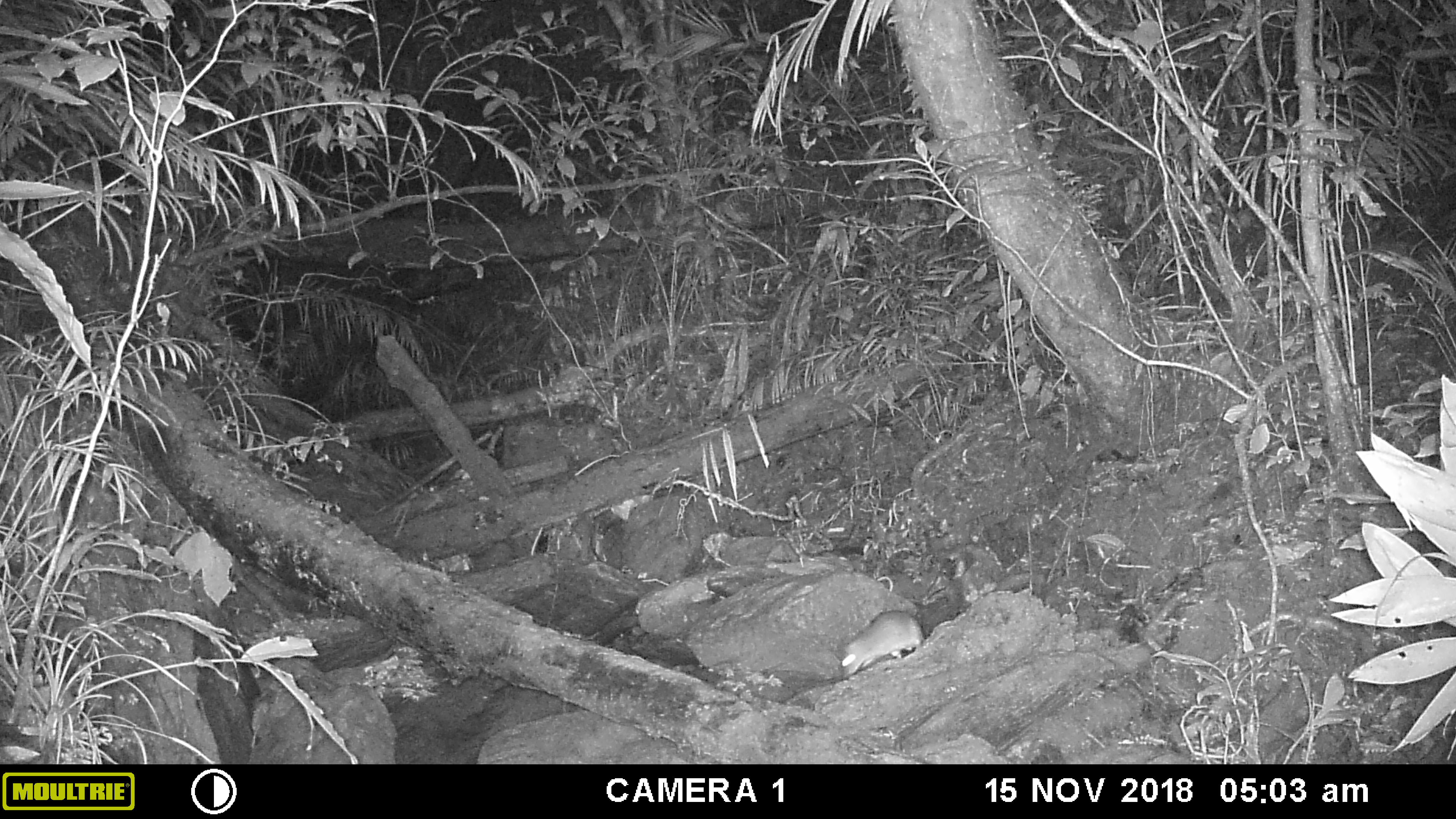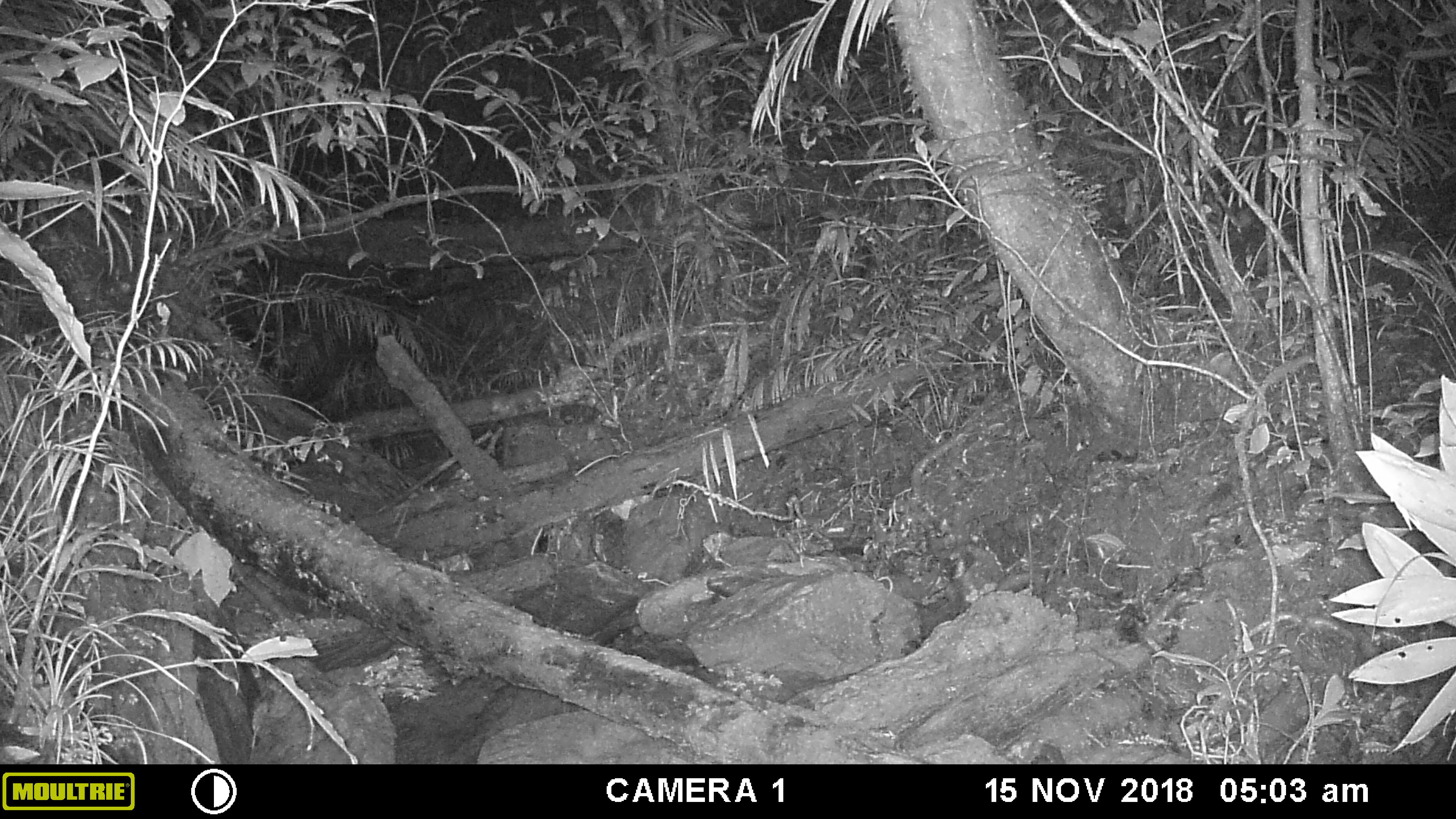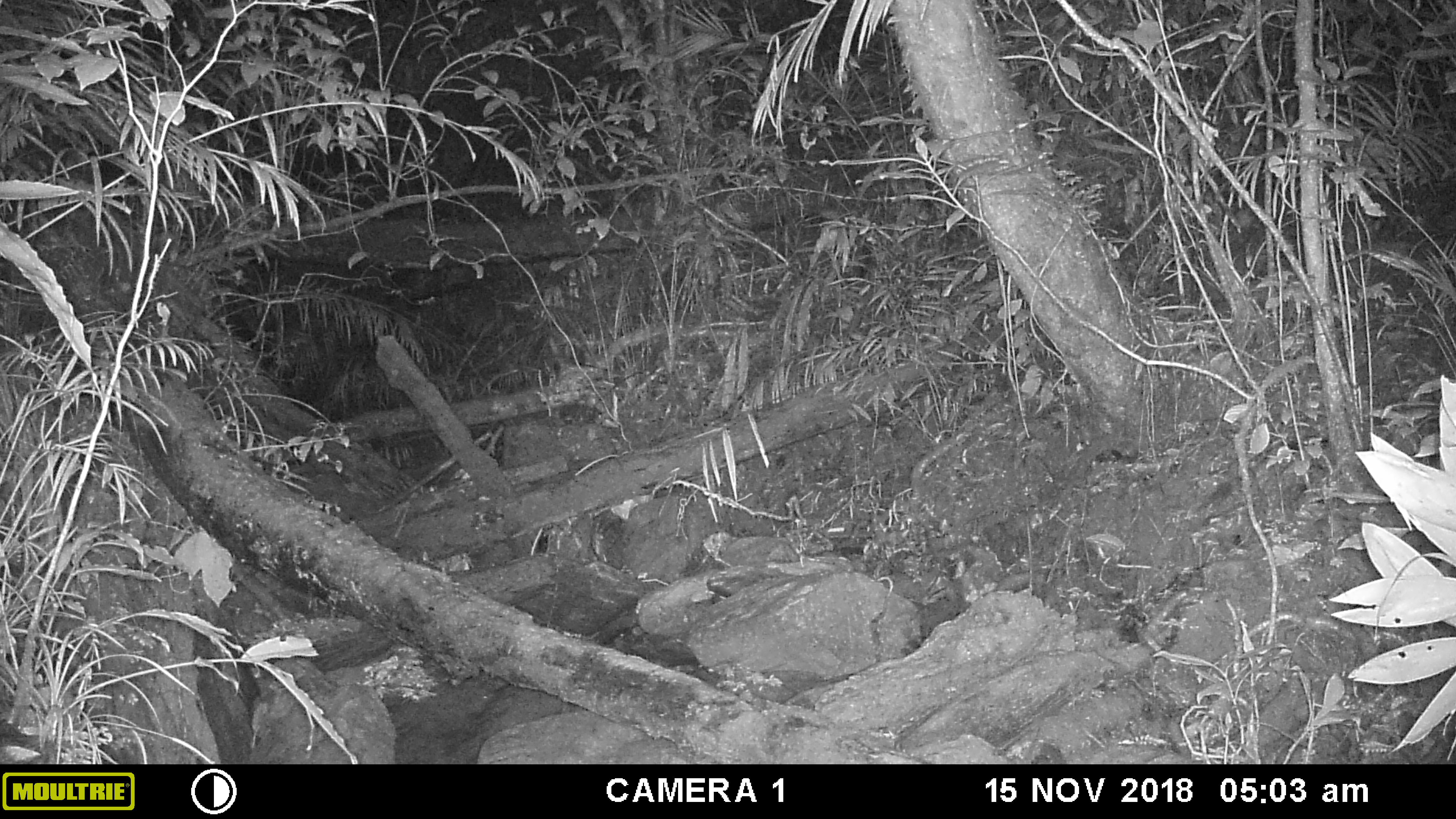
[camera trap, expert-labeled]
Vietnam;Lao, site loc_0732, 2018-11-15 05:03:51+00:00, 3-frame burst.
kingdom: Animalia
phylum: Chordata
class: Mammalia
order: Rodentia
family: Muridae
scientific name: Muridae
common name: old-world mice and rats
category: unidentified murid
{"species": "unidentified murid (old-world mice and rats) (Muridae)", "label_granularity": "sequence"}